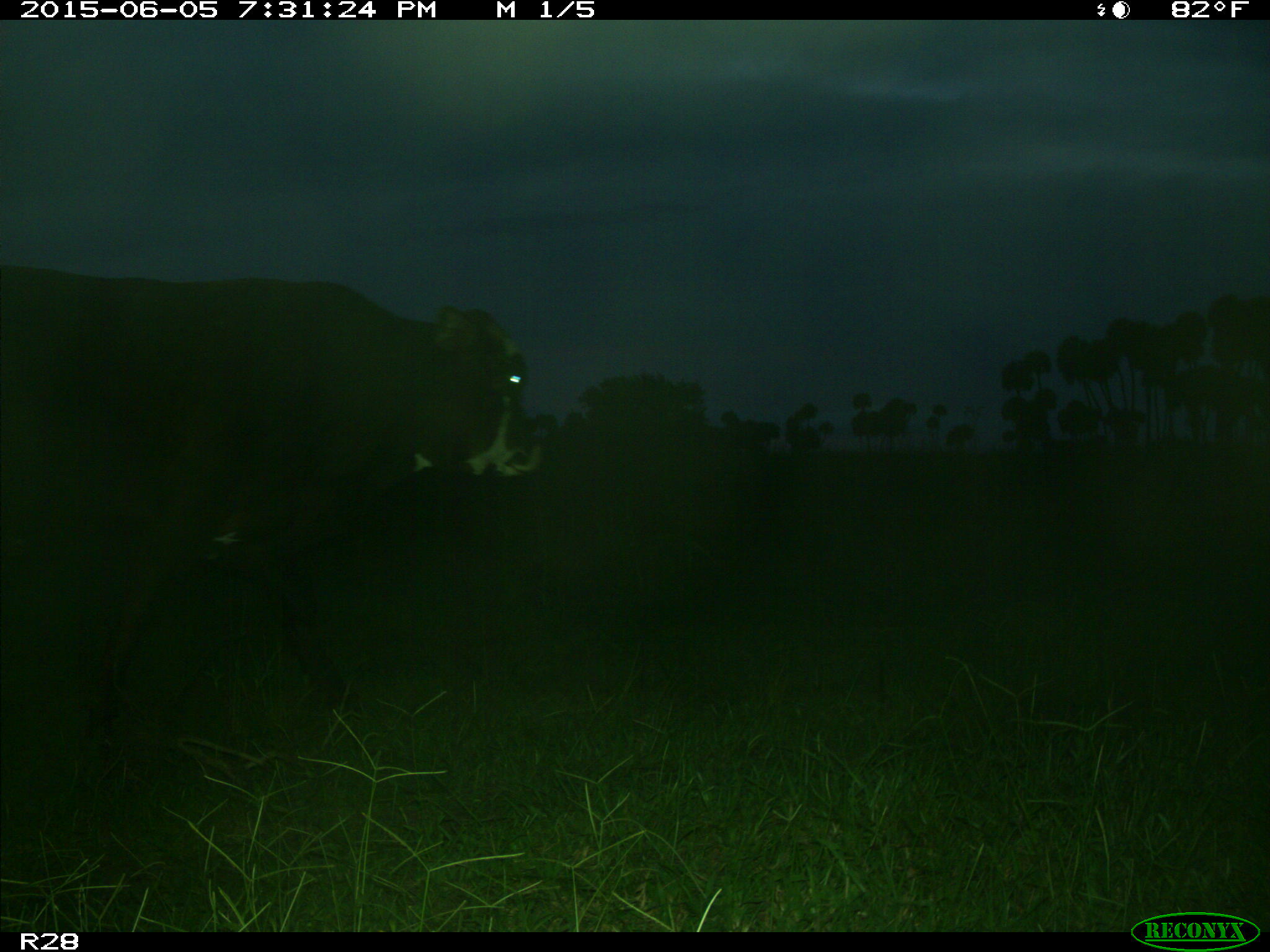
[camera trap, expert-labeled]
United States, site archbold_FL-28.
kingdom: Animalia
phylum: Chordata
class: Mammalia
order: Artiodactyla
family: Bovidae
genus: Bos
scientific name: Bos taurus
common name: domestic cow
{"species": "Bos taurus (domestic cow)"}